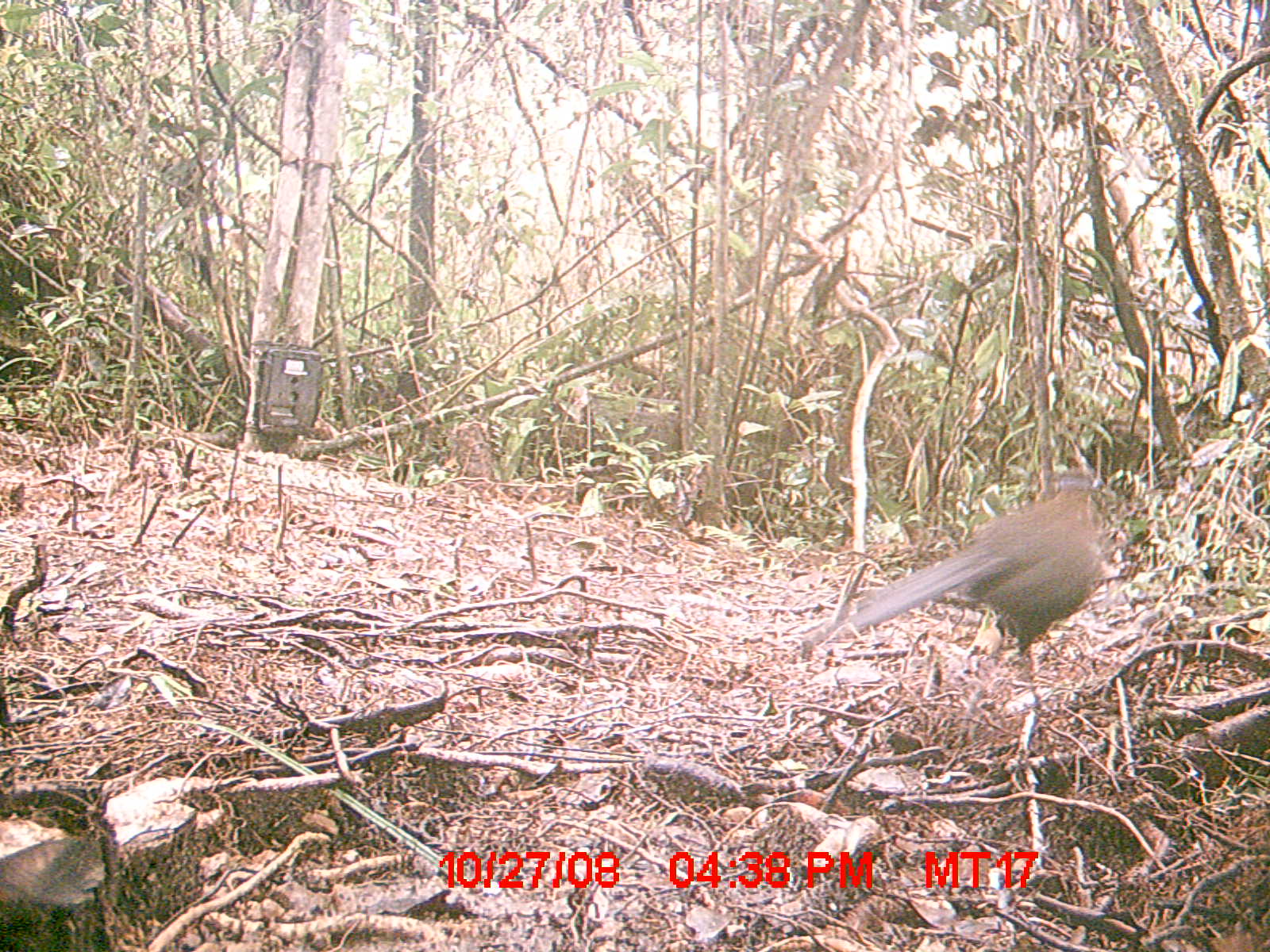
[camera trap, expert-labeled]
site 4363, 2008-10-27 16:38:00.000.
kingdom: Animalia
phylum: Chordata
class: Aves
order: Cuculiformes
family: Cuculidae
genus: Coua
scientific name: Coua serriana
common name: red-breasted coua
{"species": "Coua serriana (red-breasted coua)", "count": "1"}